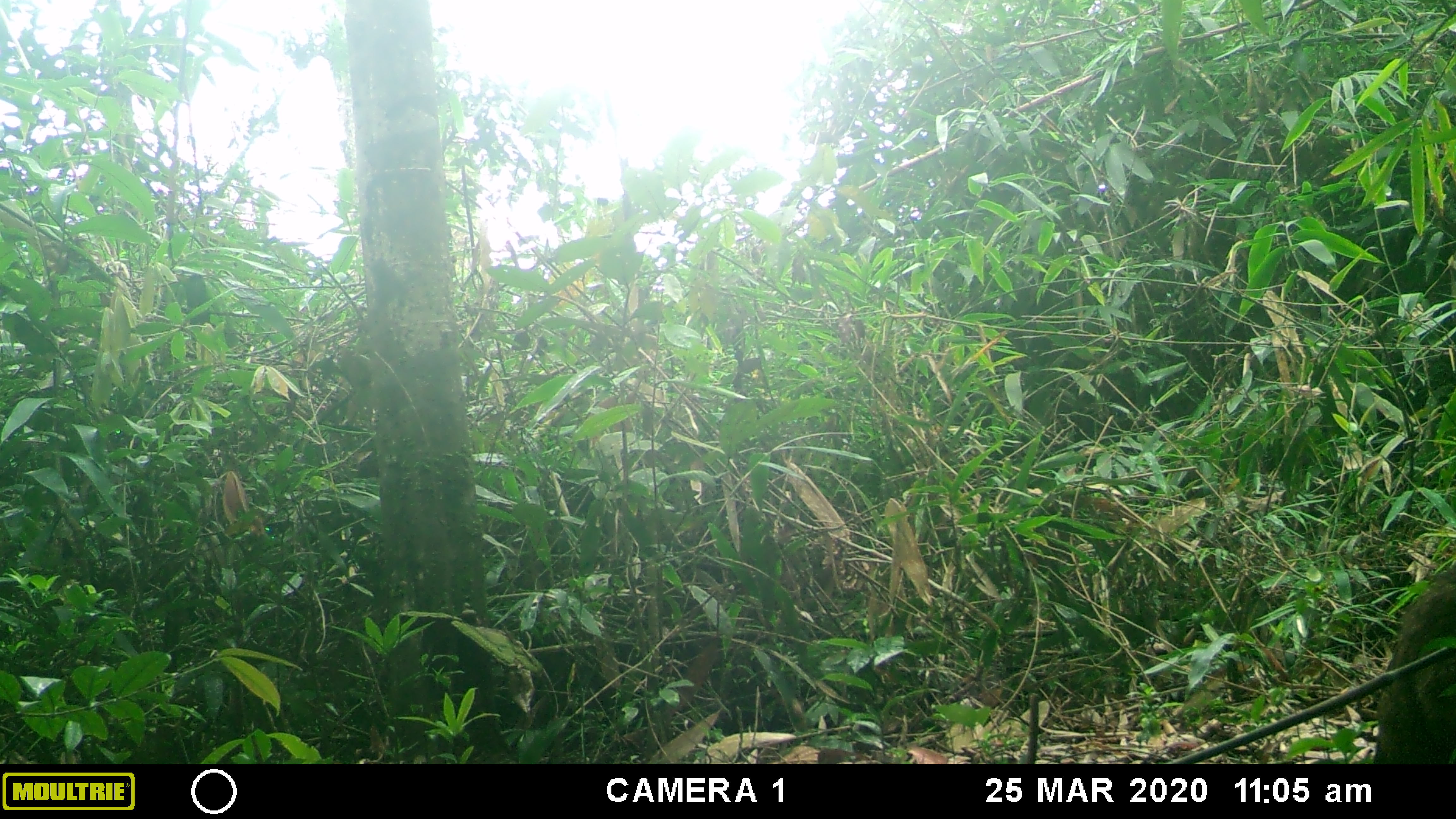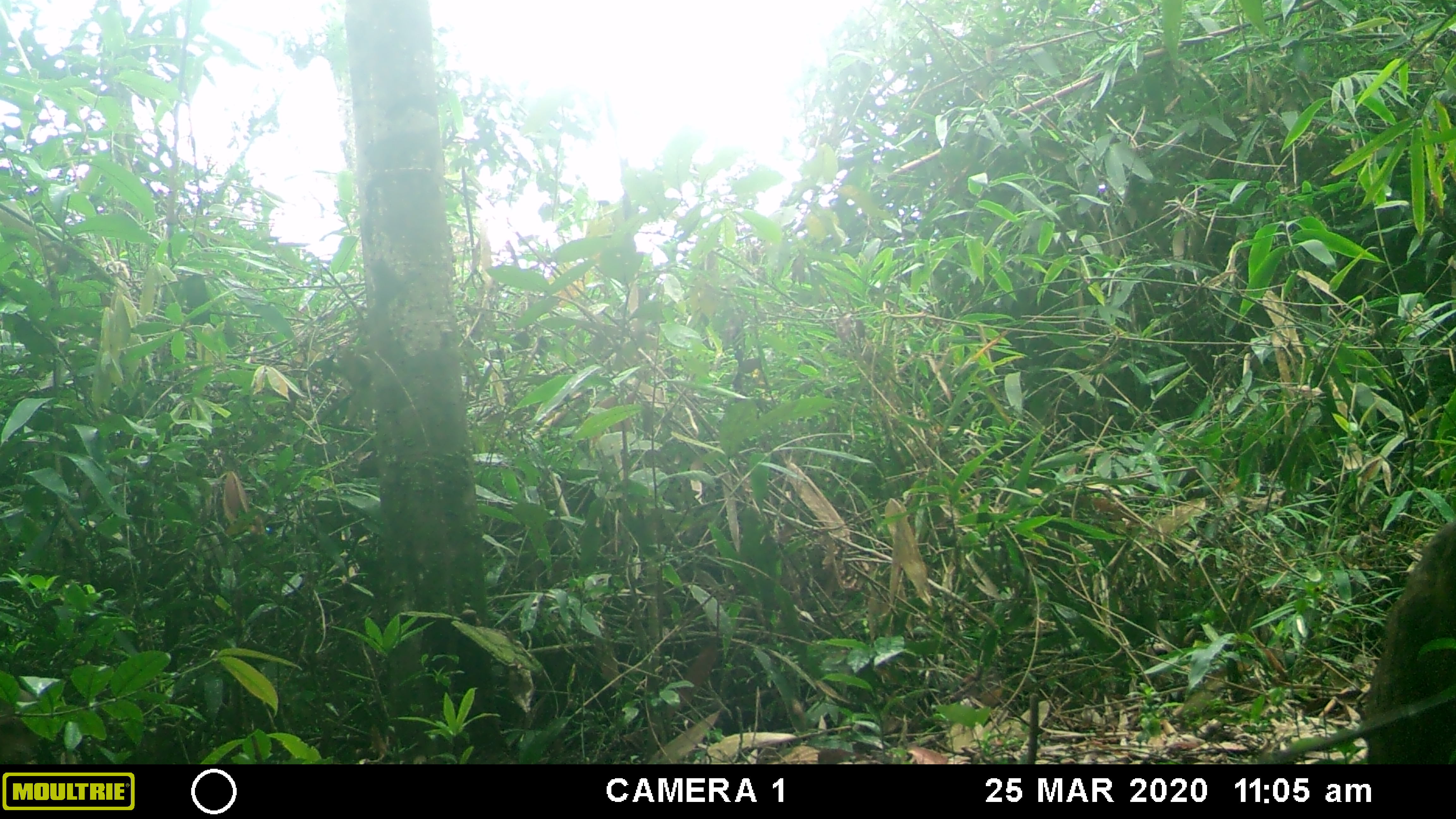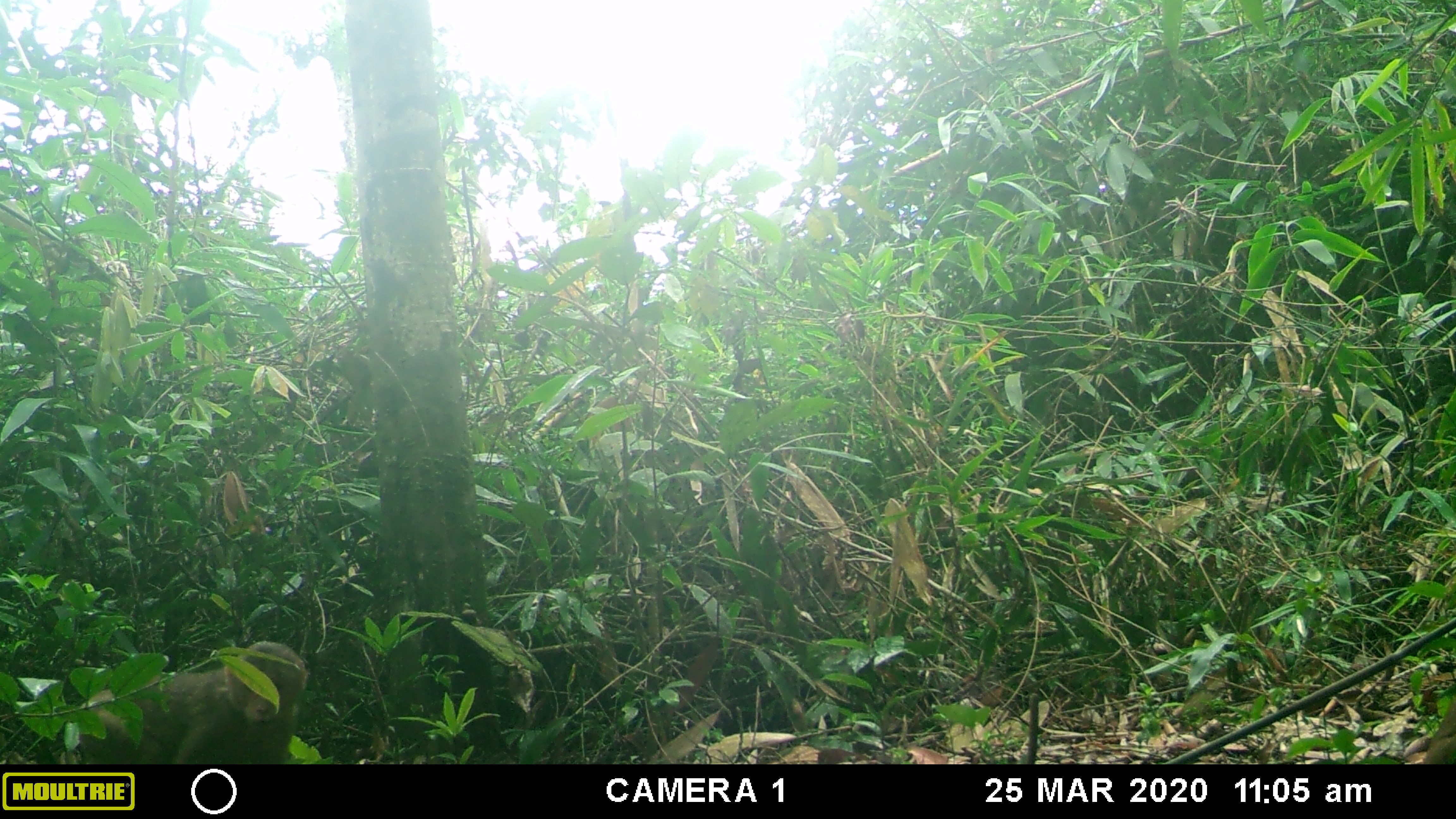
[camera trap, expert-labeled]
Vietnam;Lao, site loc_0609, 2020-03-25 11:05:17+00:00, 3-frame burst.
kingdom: Animalia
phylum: Chordata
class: Mammalia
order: Primates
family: Cercopithecidae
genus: Macaca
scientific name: Macaca arctoides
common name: stump-tailed macaque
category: stump tailed macaque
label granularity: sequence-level